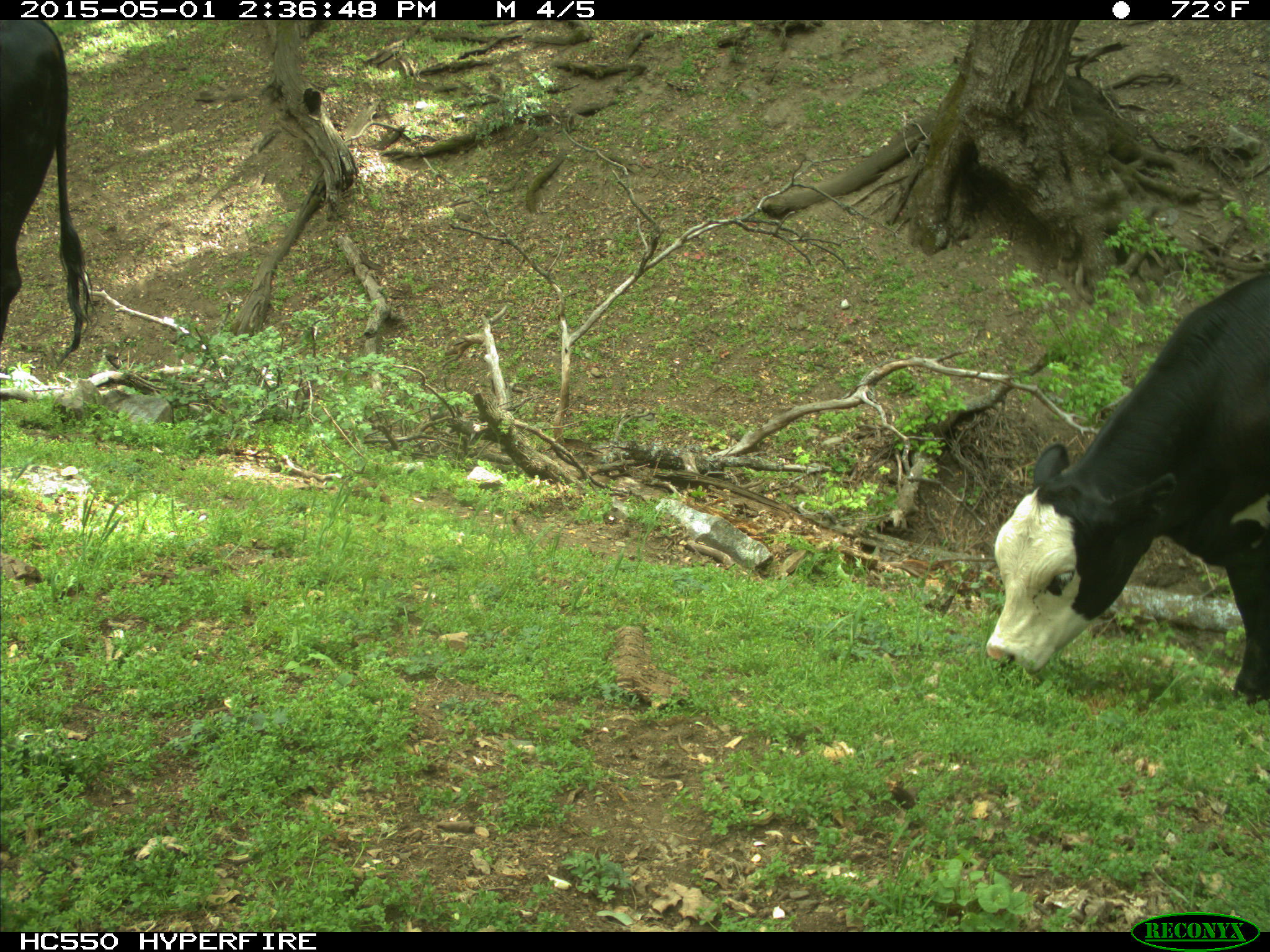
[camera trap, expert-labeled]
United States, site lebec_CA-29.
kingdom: Animalia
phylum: Chordata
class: Mammalia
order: Artiodactyla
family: Bovidae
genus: Bos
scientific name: Bos taurus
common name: domestic cow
Bos taurus (domestic cow).